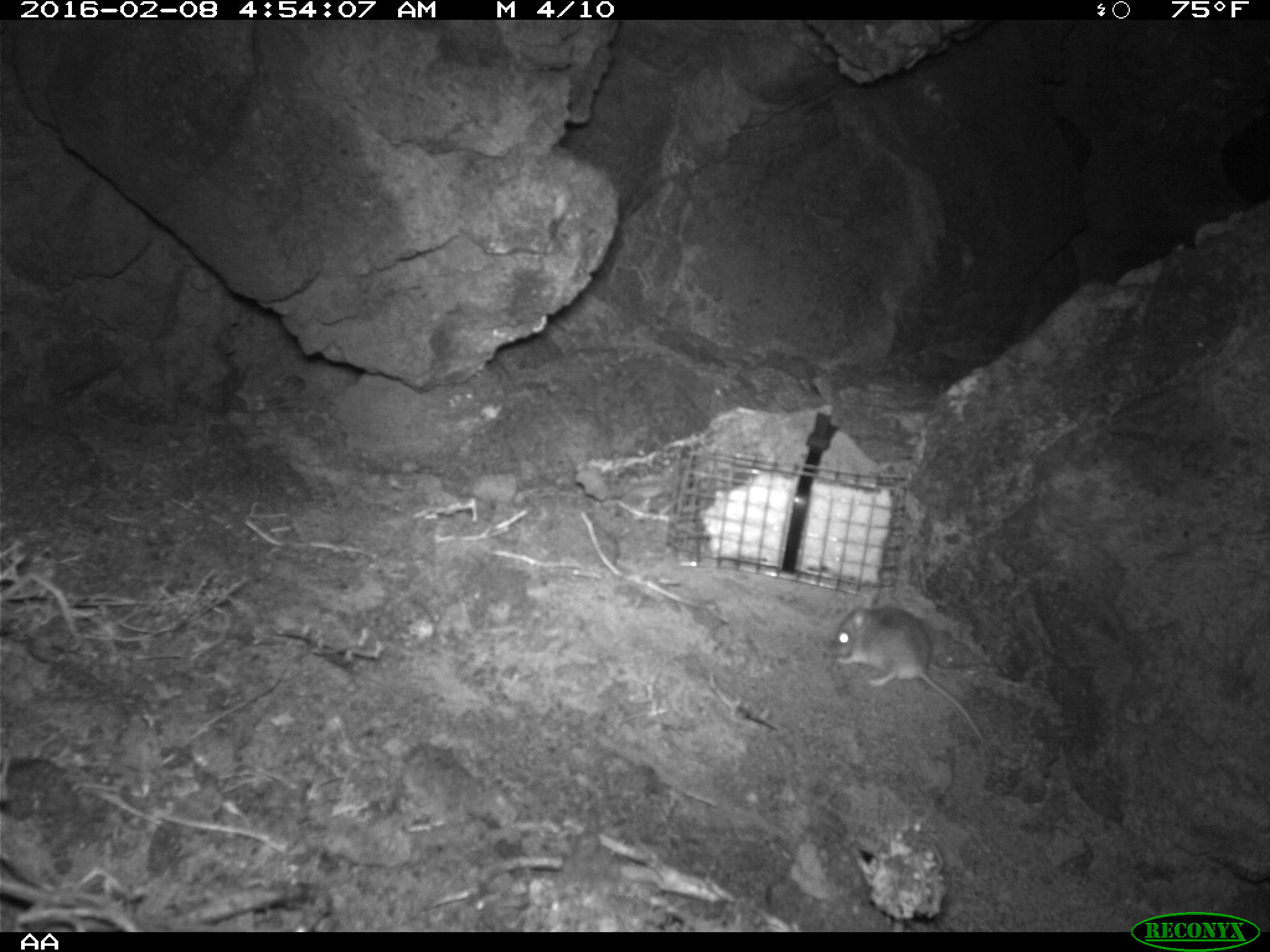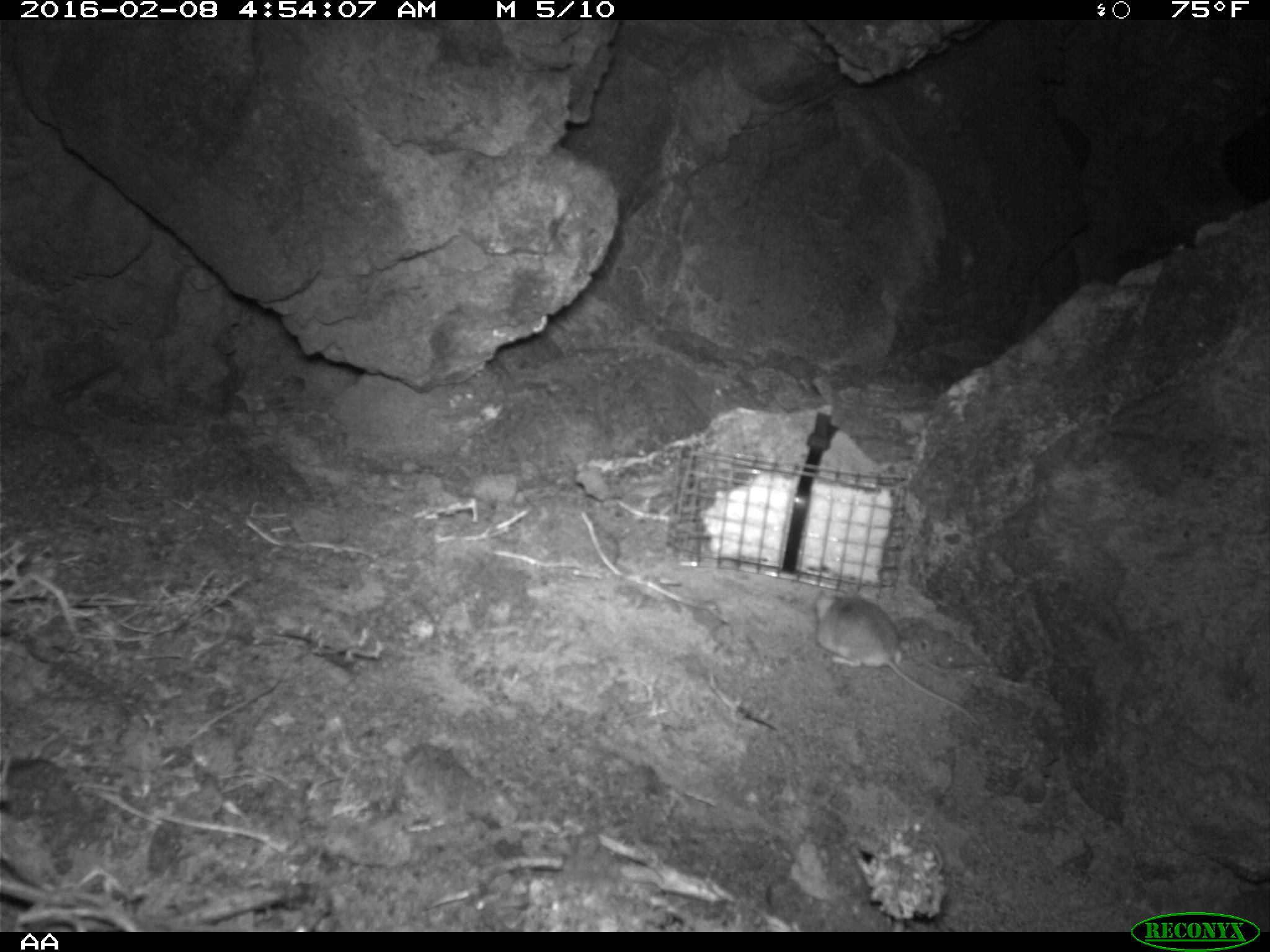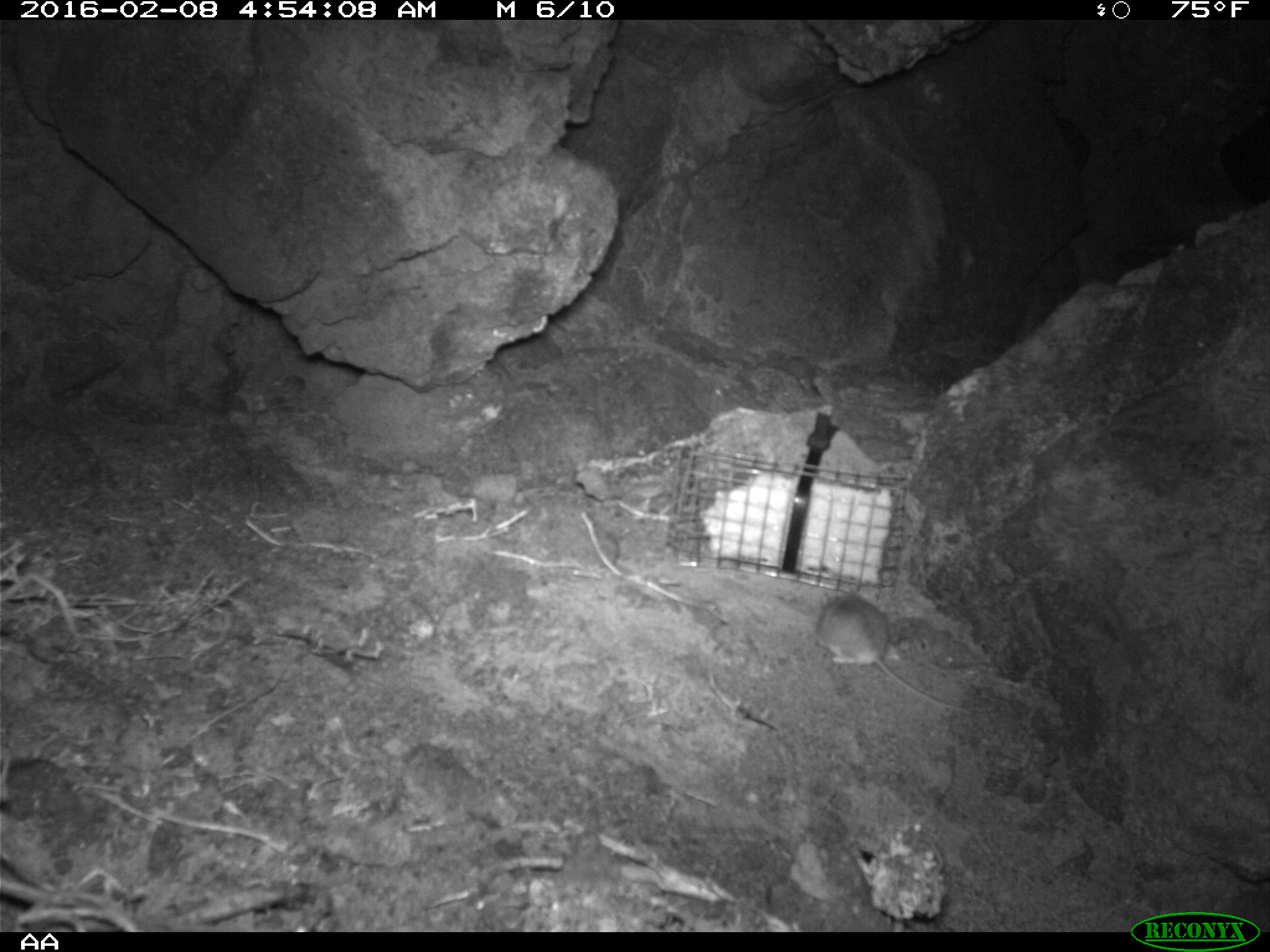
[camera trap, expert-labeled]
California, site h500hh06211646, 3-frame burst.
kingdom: Animalia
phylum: Chordata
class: Mammalia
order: Rodentia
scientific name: Rodentia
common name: rodent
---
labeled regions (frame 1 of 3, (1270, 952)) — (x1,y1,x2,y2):
rodent: (833,598,994,764)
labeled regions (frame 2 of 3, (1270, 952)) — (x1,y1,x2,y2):
rodent: (814,589,979,726)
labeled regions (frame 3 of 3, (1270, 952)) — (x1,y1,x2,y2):
rodent: (809,581,975,715)